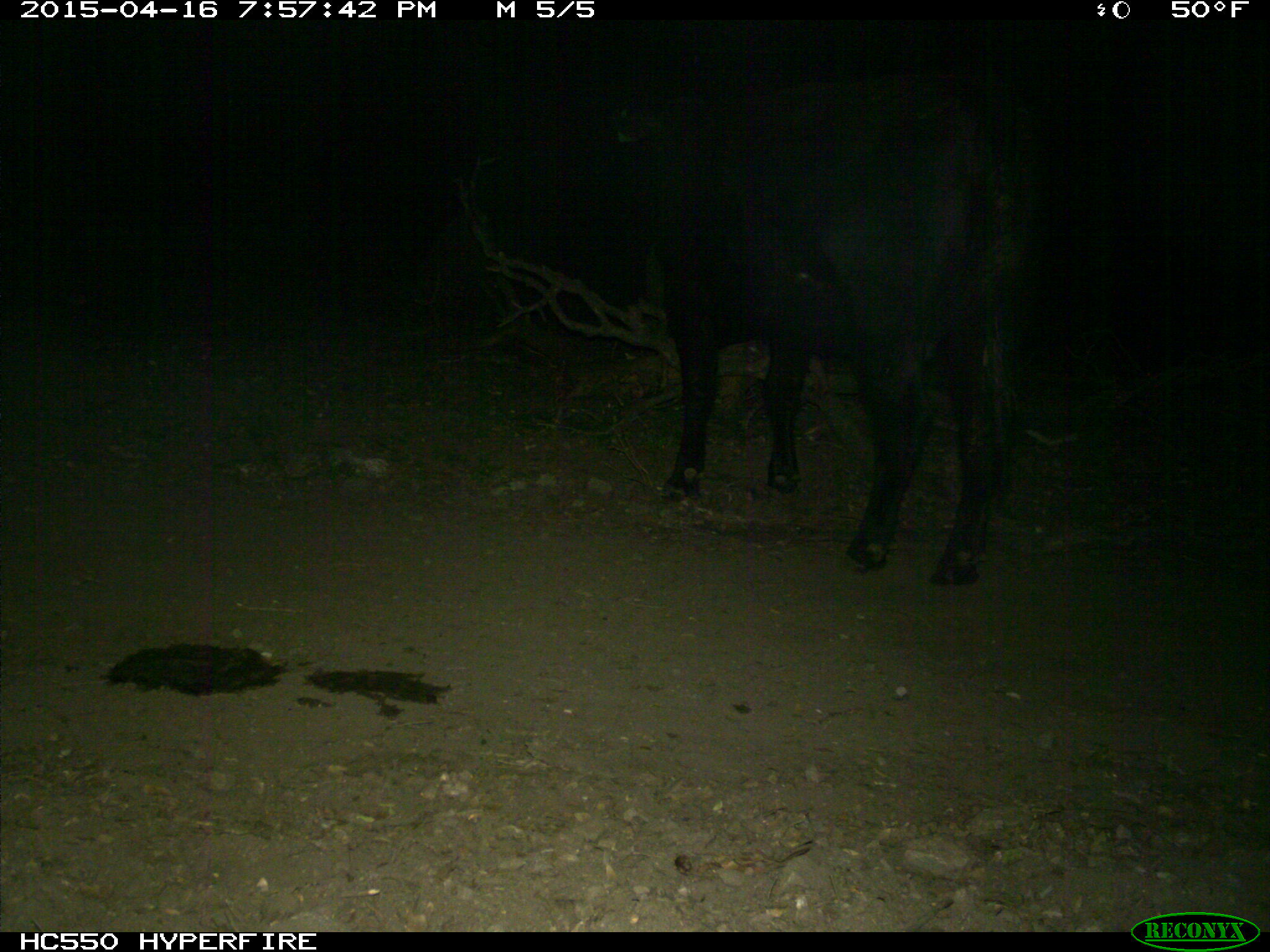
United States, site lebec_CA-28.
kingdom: Animalia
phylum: Chordata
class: Mammalia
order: Artiodactyla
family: Bovidae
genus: Bos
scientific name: Bos taurus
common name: domestic cow